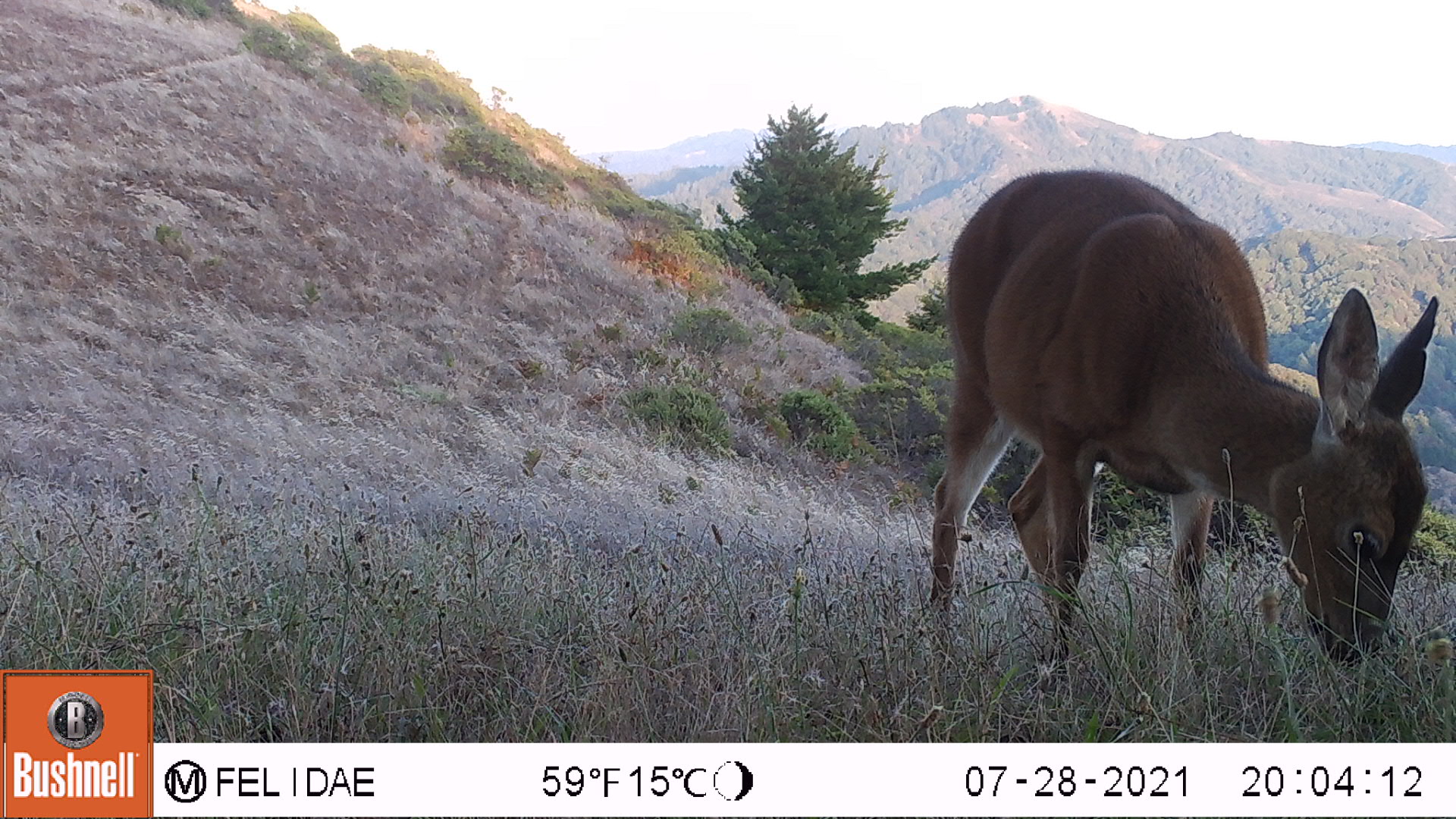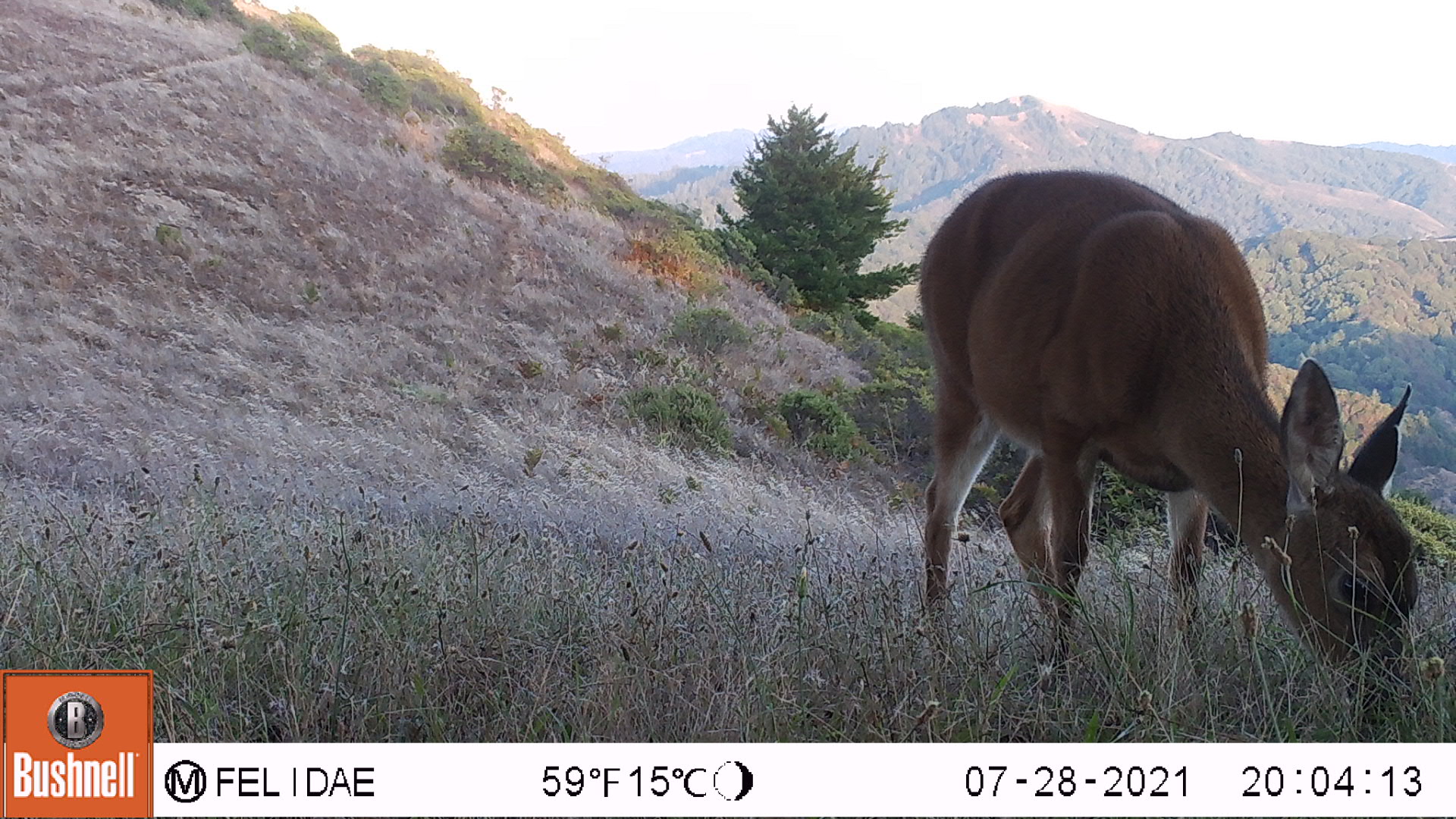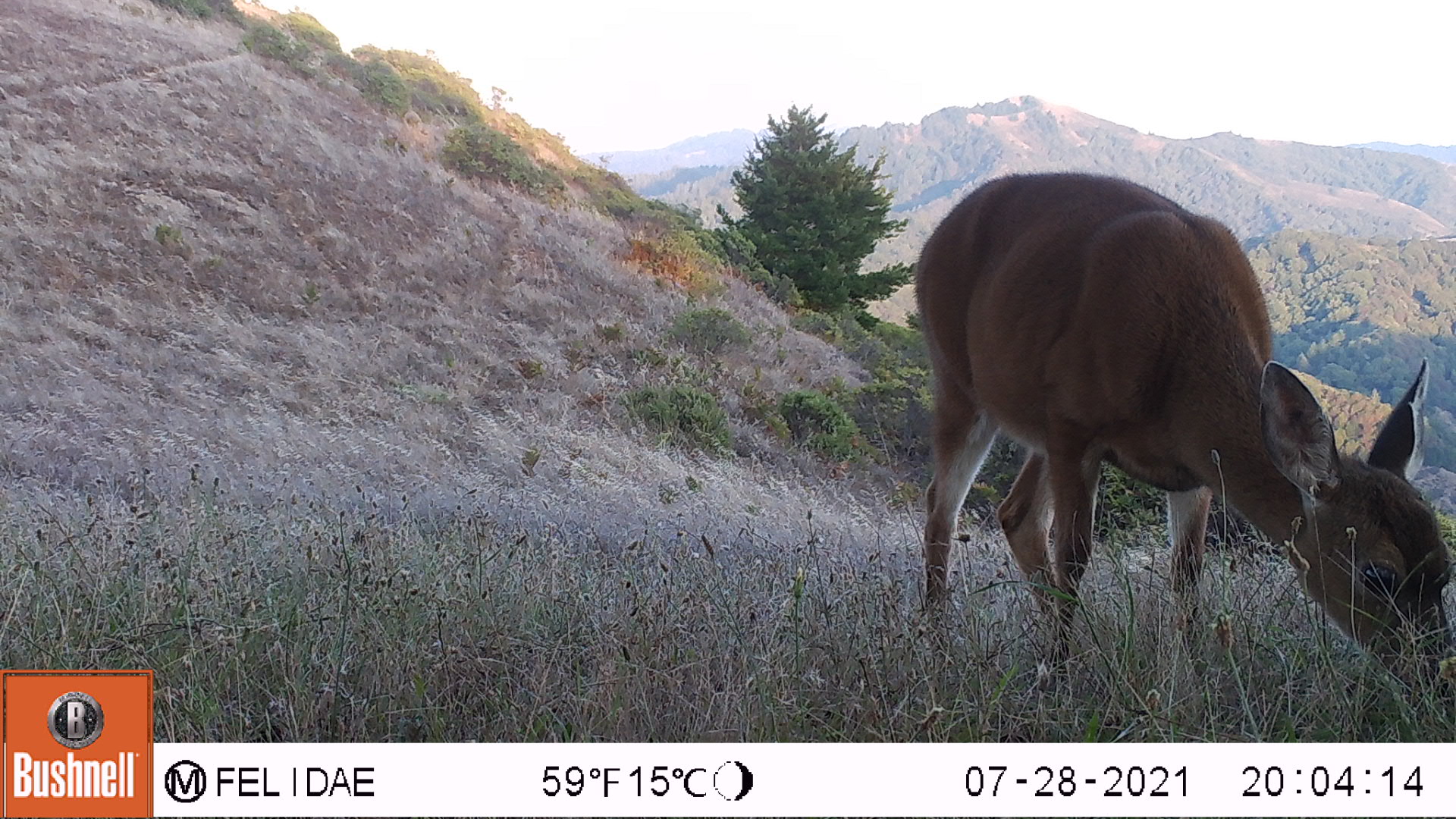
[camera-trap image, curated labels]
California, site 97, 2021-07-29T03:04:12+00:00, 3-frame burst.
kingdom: Animalia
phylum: Chordata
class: Mammalia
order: Artiodactyla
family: Cervidae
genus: Odocoileus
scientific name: Odocoileus hemionus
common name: mule deer